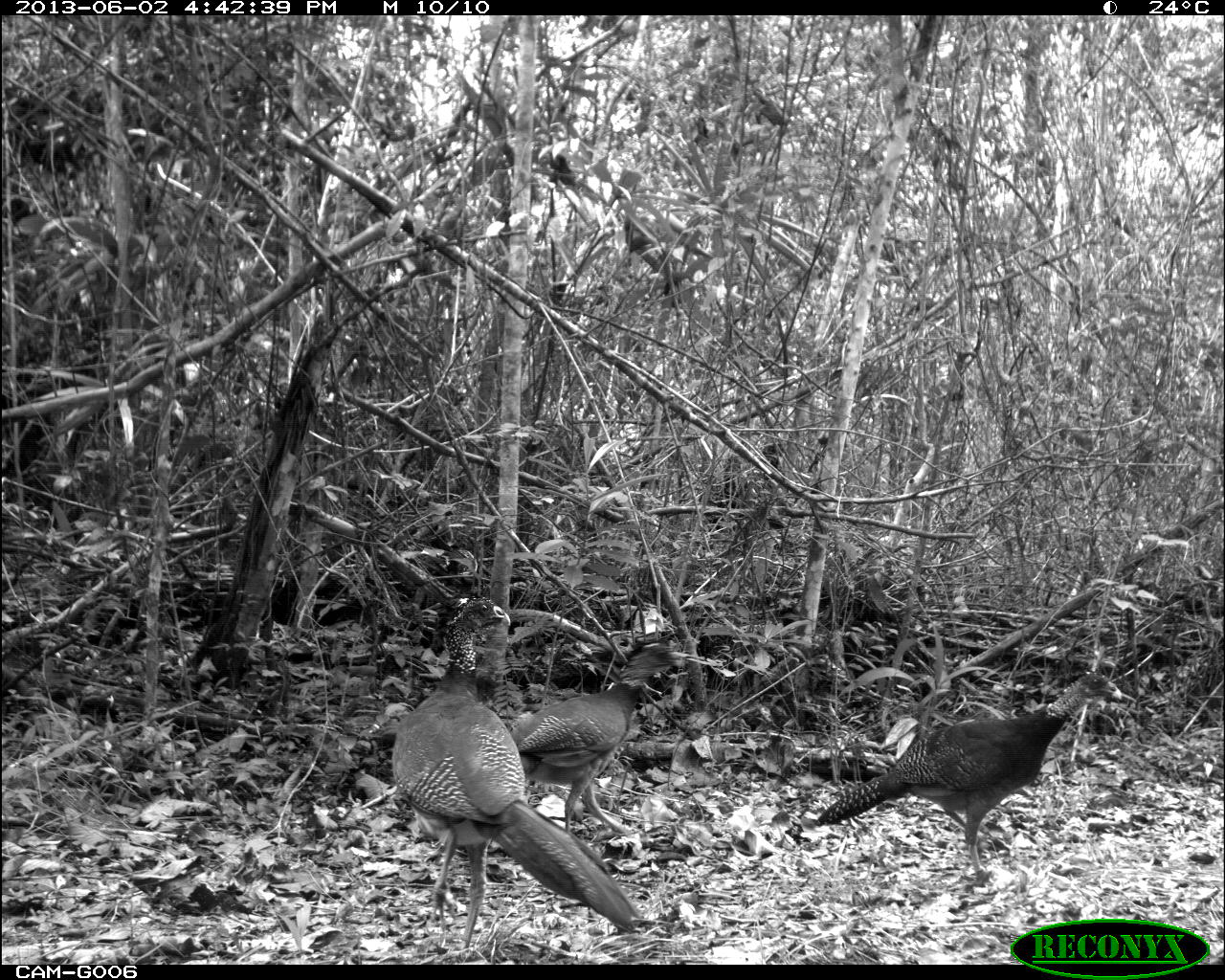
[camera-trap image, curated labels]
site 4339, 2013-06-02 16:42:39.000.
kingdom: Animalia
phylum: Chordata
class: Aves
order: Galliformes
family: Cracidae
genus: Crax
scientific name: Crax rubra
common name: great curassow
Crax rubra (great curassow), count 3, sex female.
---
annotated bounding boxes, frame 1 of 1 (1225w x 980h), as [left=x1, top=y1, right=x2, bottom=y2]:
crax rubra: [left=390, top=595, right=643, bottom=958]; [left=814, top=671, right=1124, bottom=886]; [left=504, top=639, right=693, bottom=846]